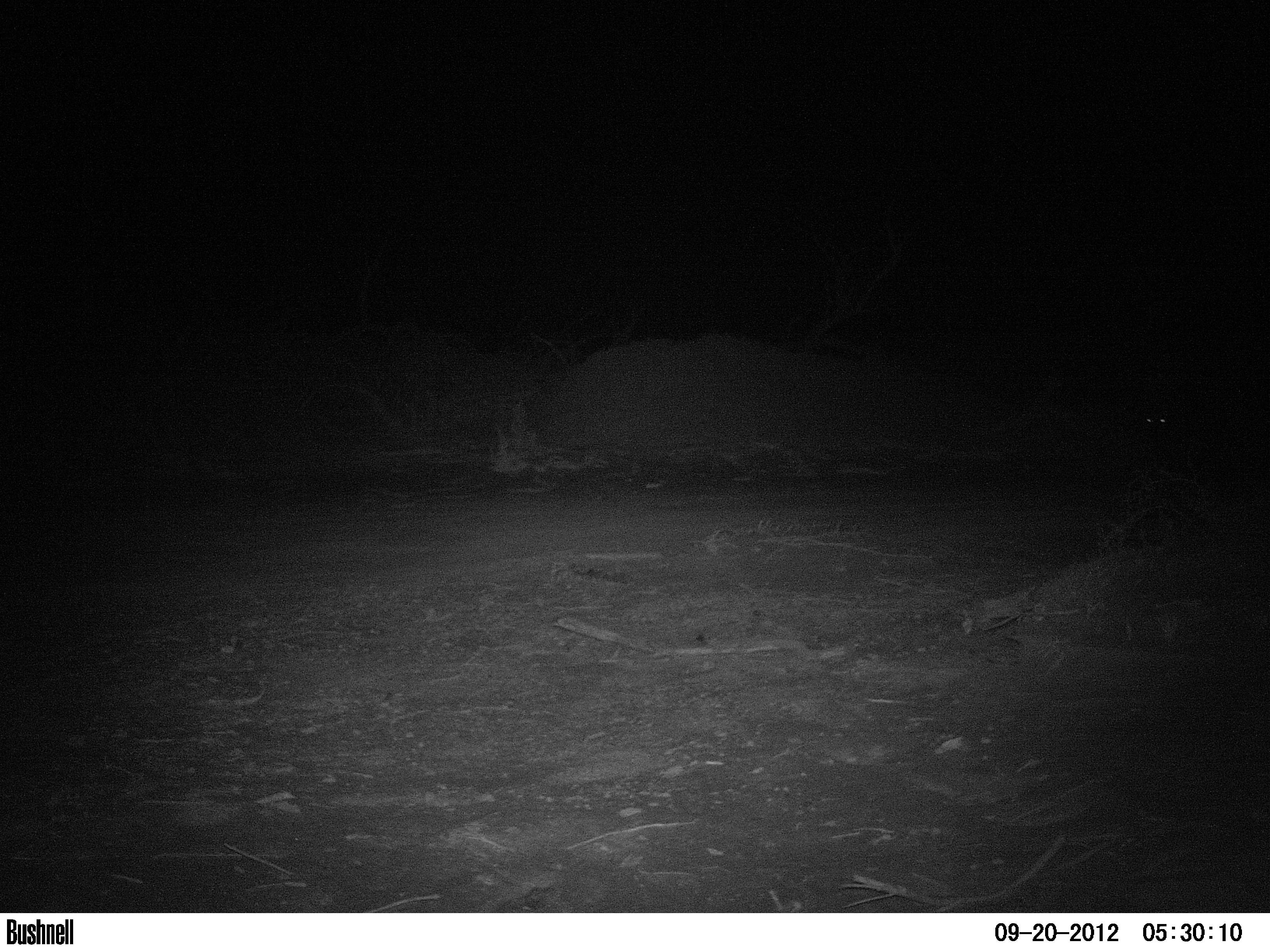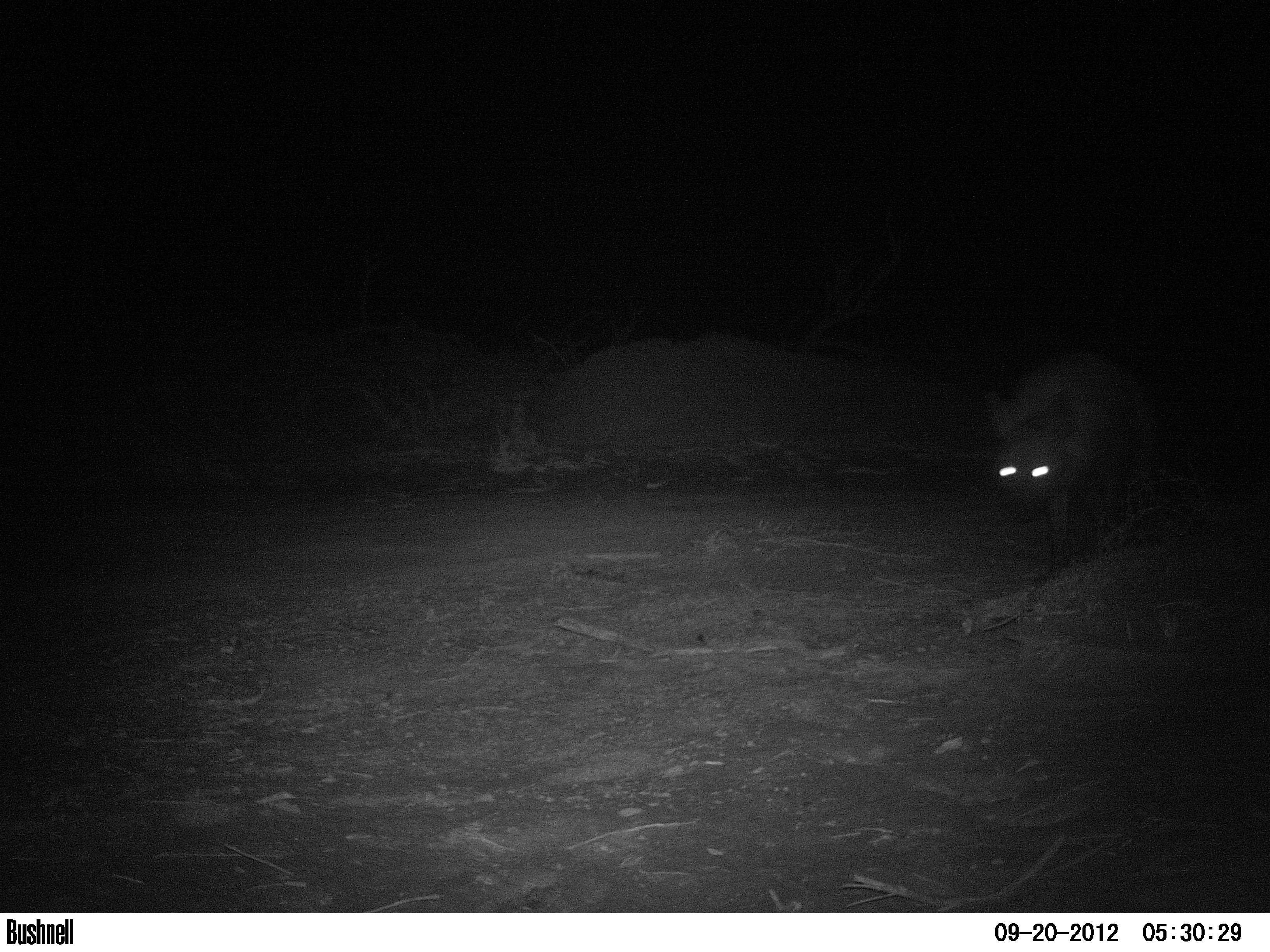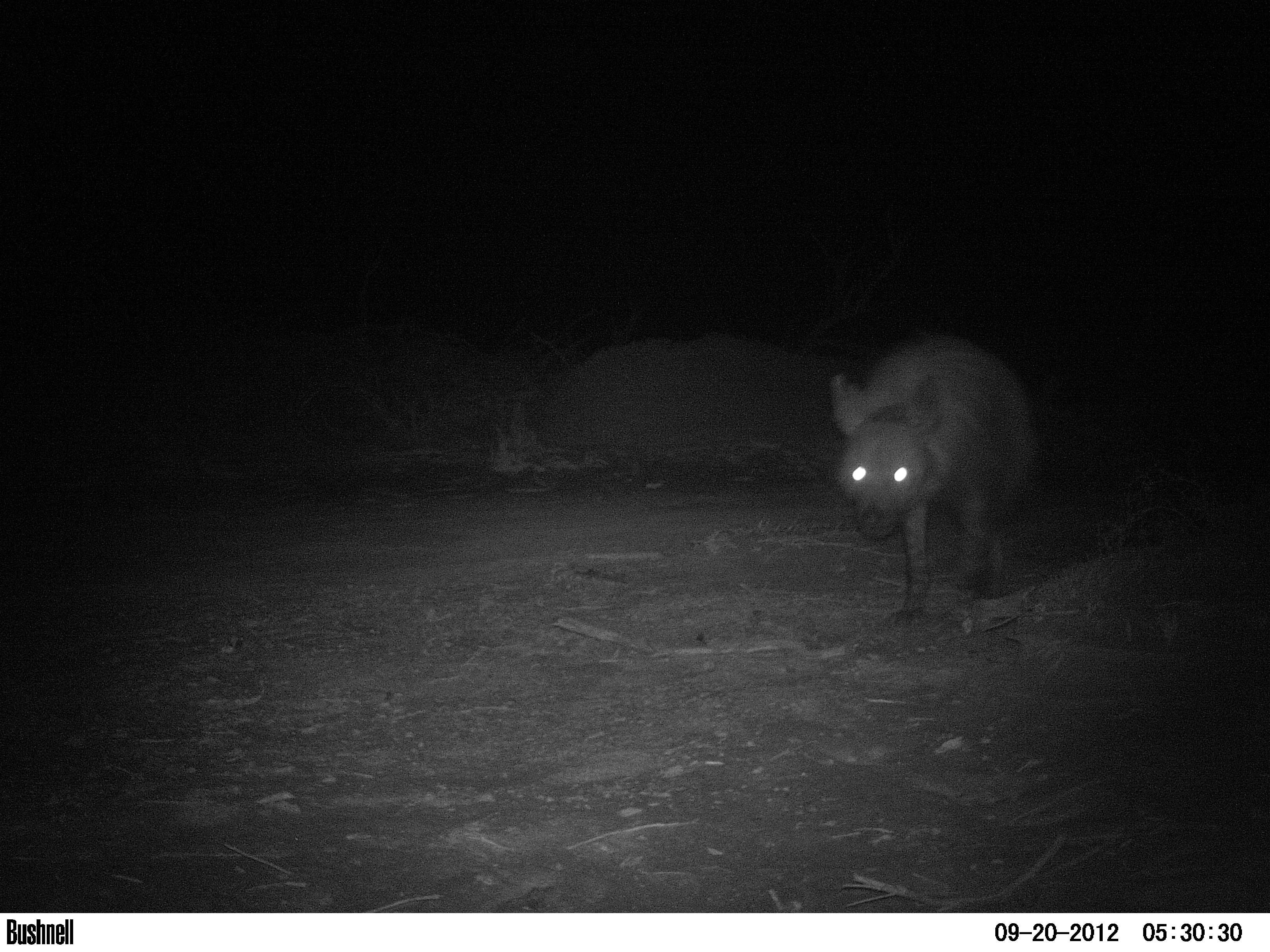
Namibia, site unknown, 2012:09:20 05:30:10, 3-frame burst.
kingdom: Animalia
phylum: Chordata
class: Mammalia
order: Carnivora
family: Hyaenidae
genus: Parahyaena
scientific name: Parahyaena brunnea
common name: brown hyena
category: hyaena brunnea